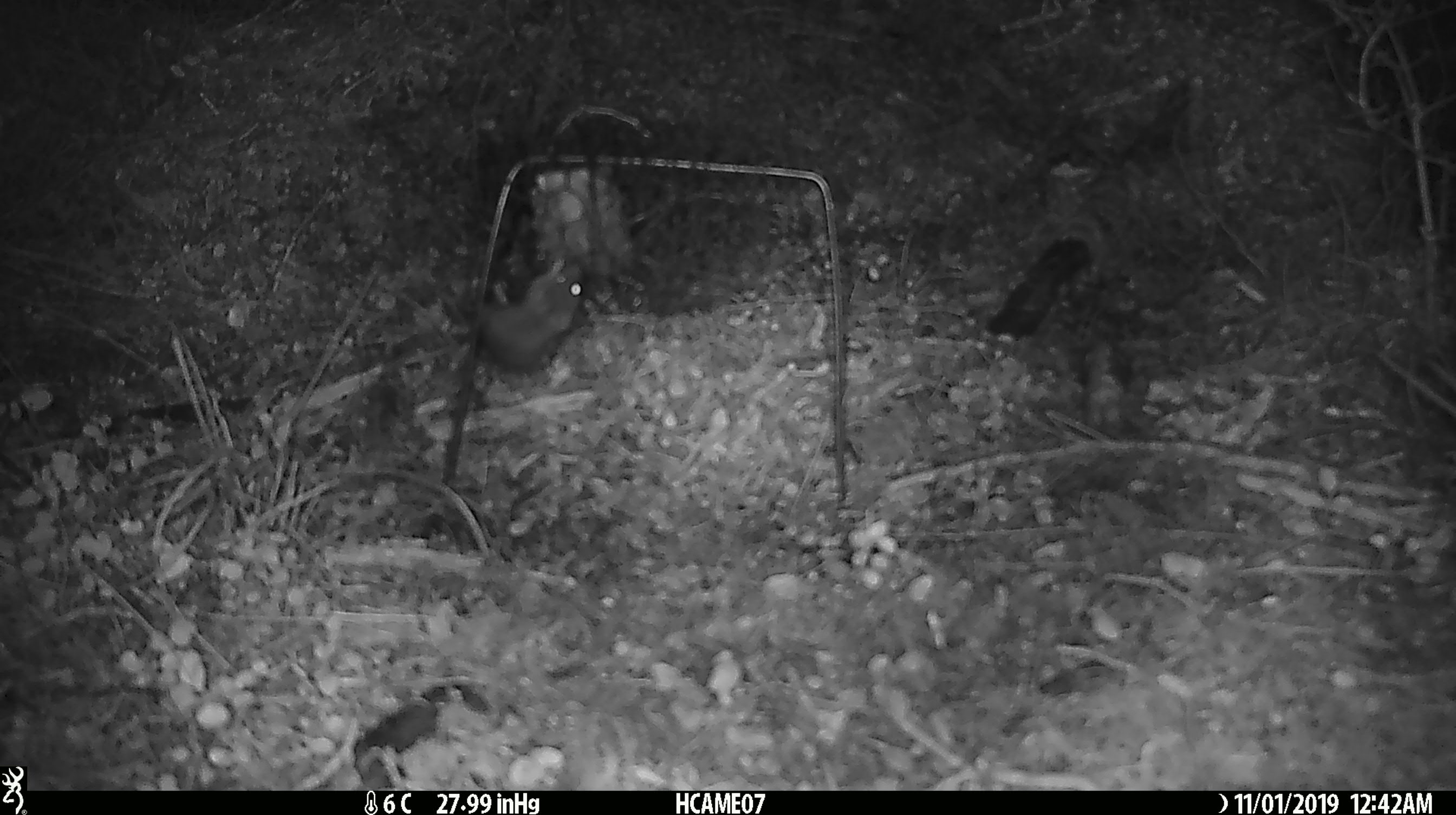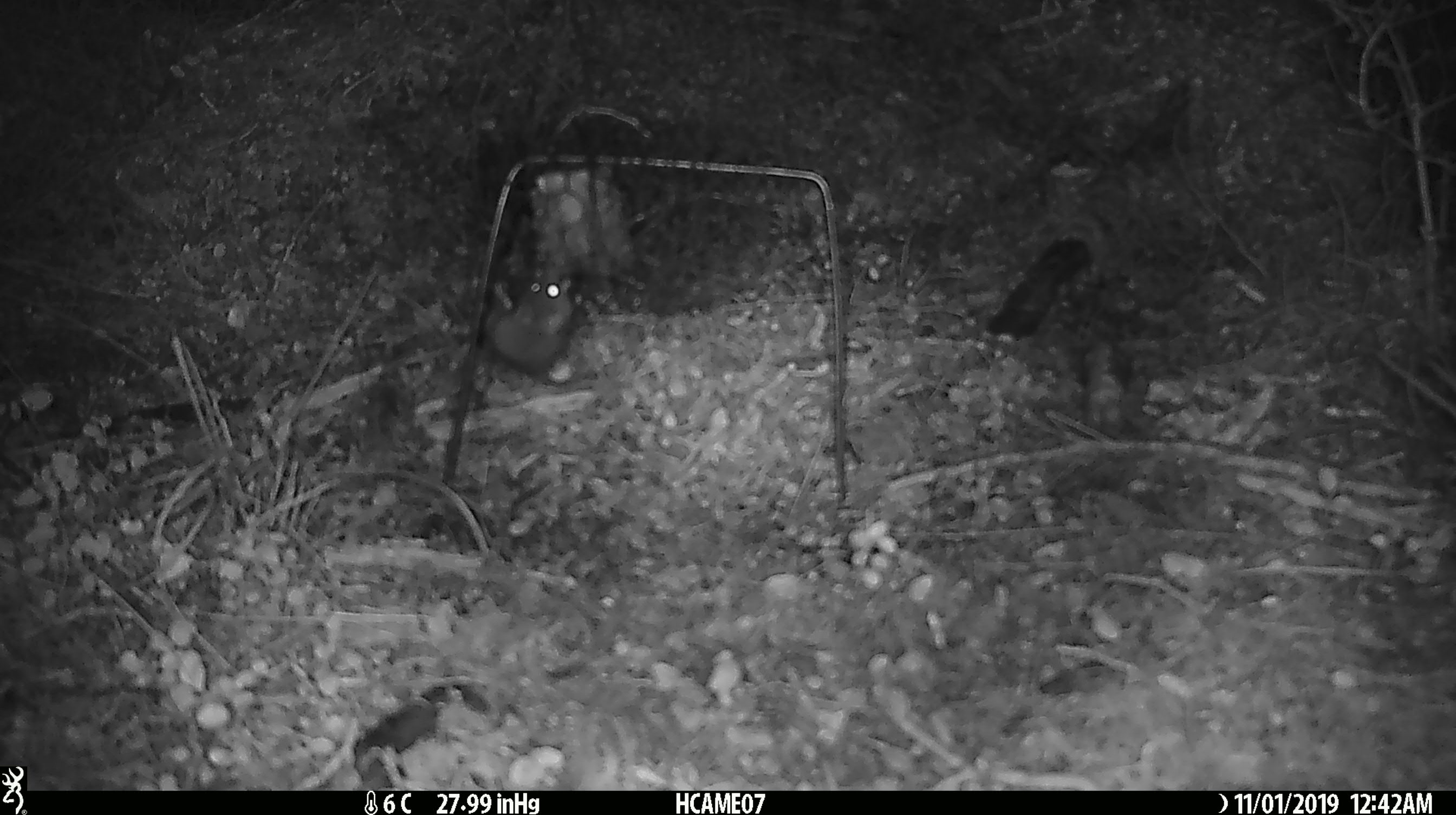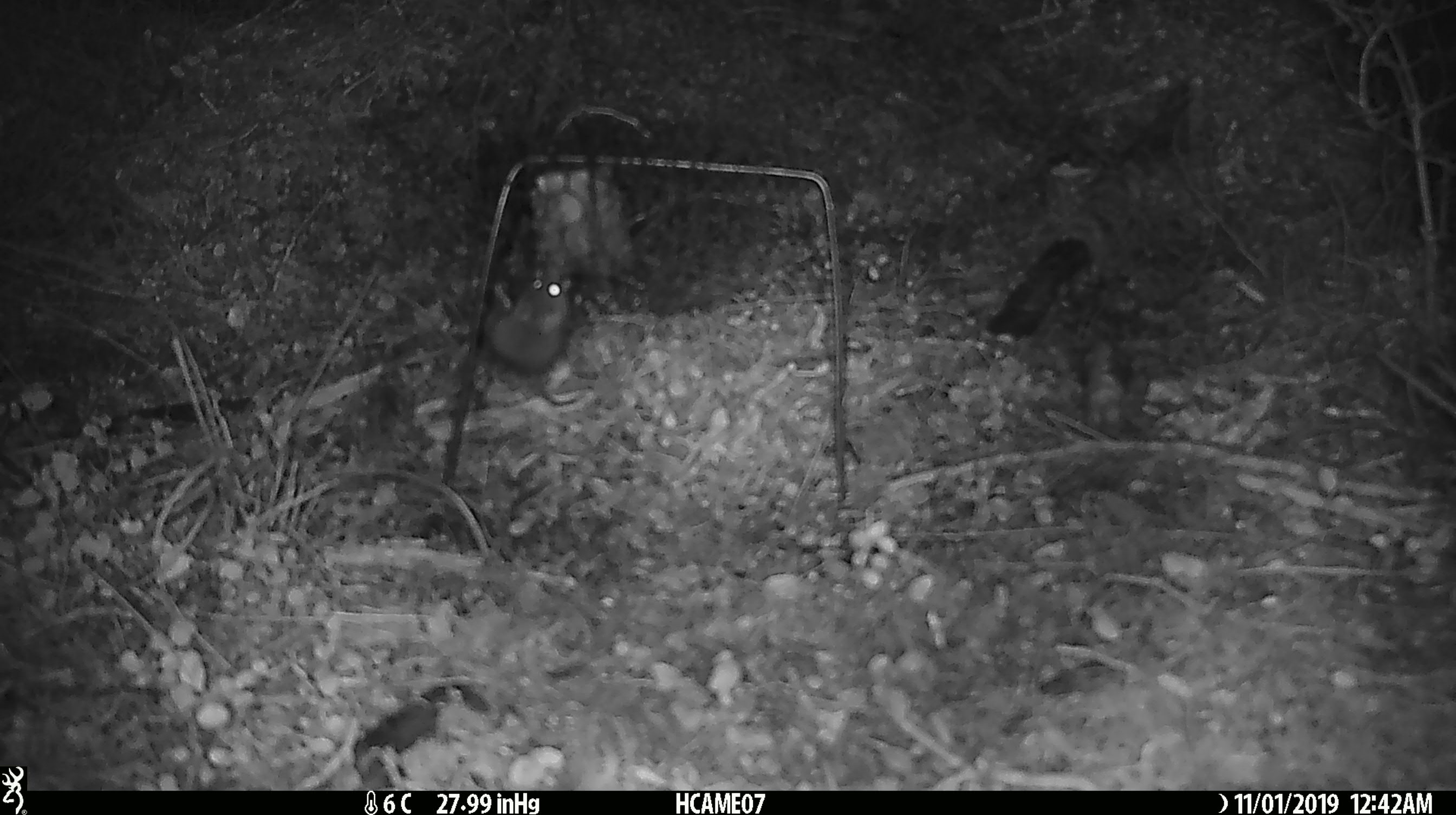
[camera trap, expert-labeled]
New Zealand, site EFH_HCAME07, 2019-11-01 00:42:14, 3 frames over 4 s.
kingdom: Animalia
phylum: Chordata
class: Mammalia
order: Rodentia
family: Muridae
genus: Mus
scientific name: Mus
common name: mouse